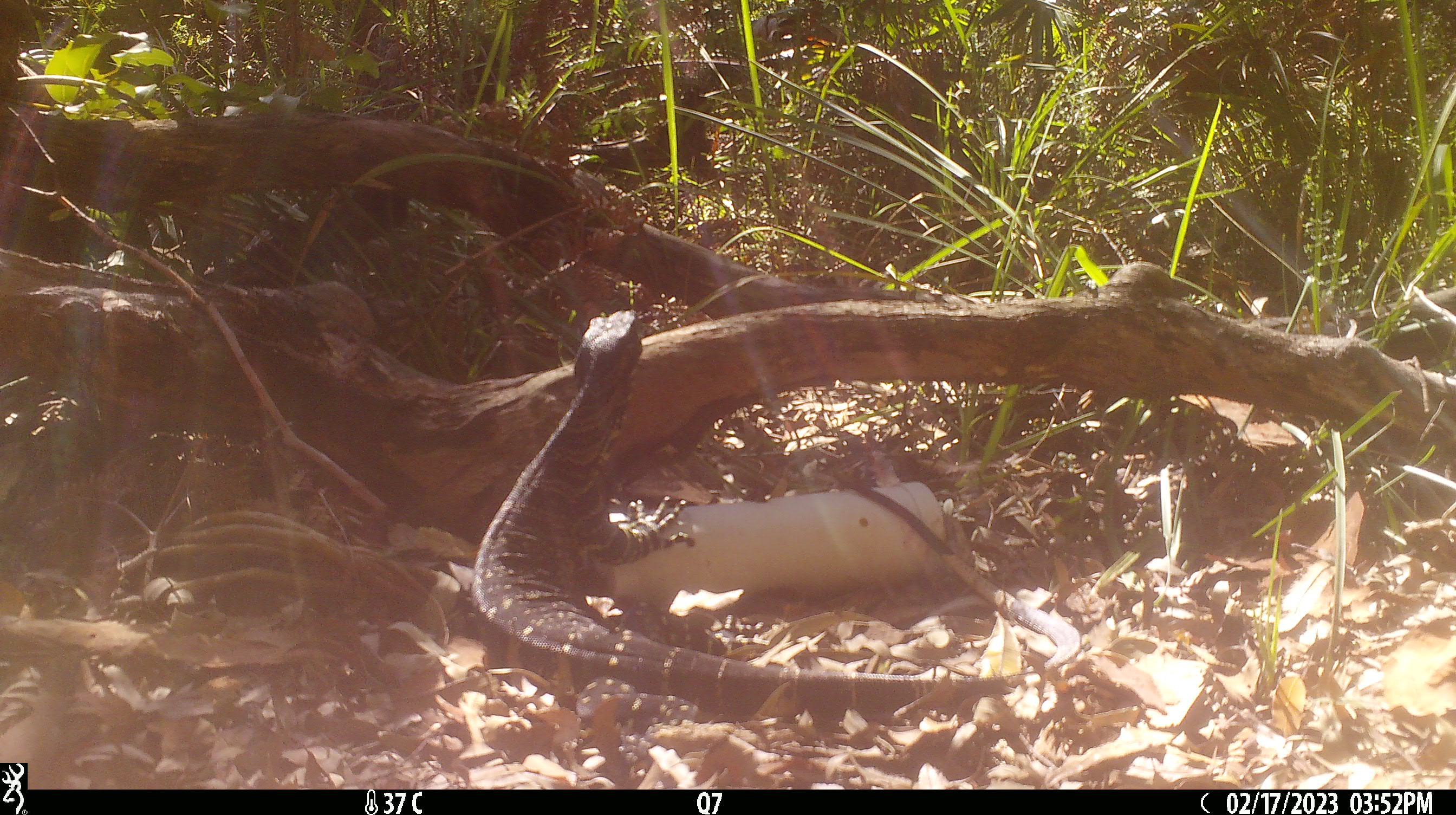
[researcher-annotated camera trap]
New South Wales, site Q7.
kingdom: Animalia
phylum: Chordata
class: Reptilia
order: Squamata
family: Varanidae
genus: Varanus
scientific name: Varanus varius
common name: lace monitor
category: goanna